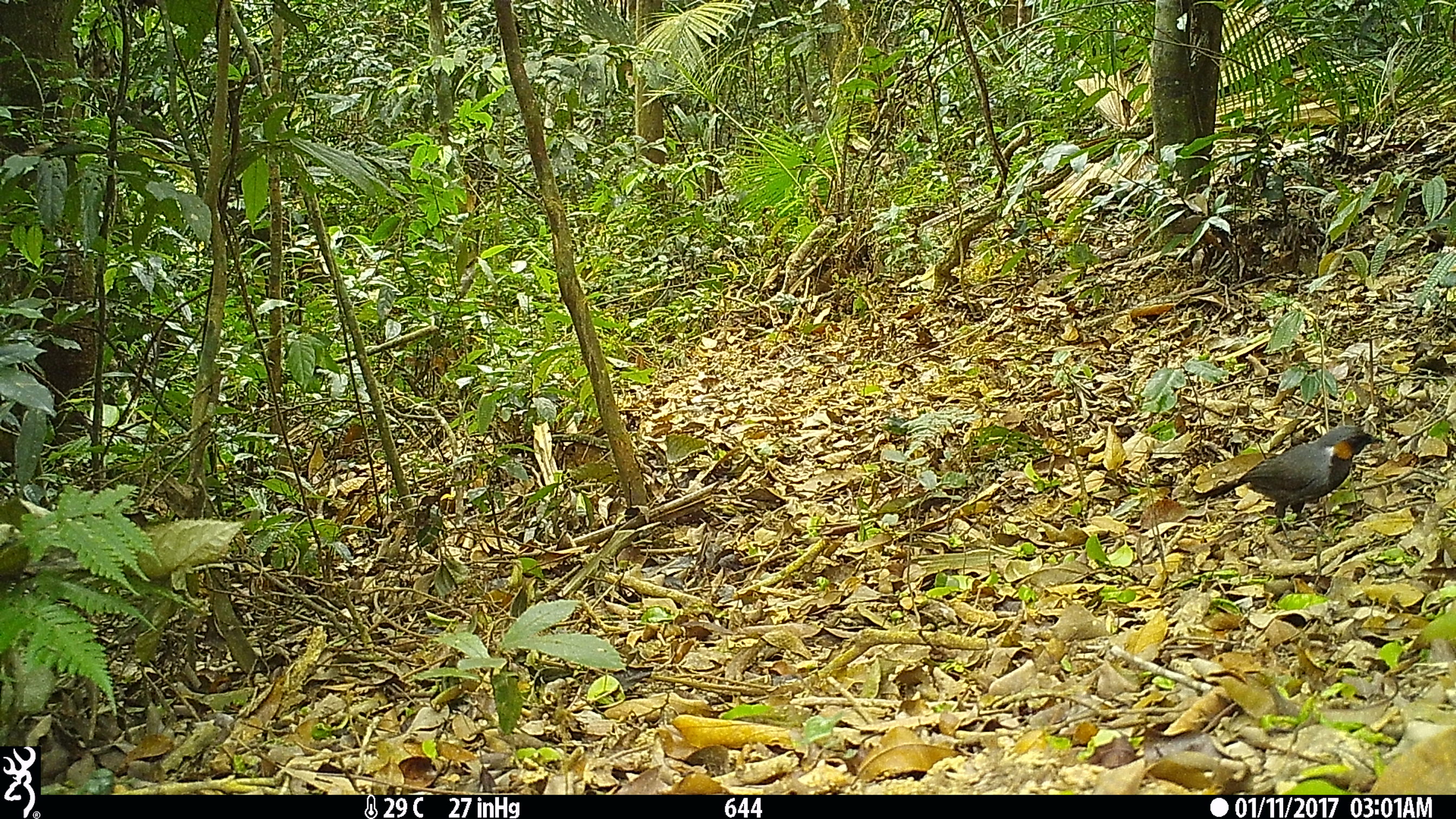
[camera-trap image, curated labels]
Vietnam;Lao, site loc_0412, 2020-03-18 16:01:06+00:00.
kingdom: Animalia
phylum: Chordata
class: Aves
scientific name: Aves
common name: bird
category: unidentified bird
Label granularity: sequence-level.